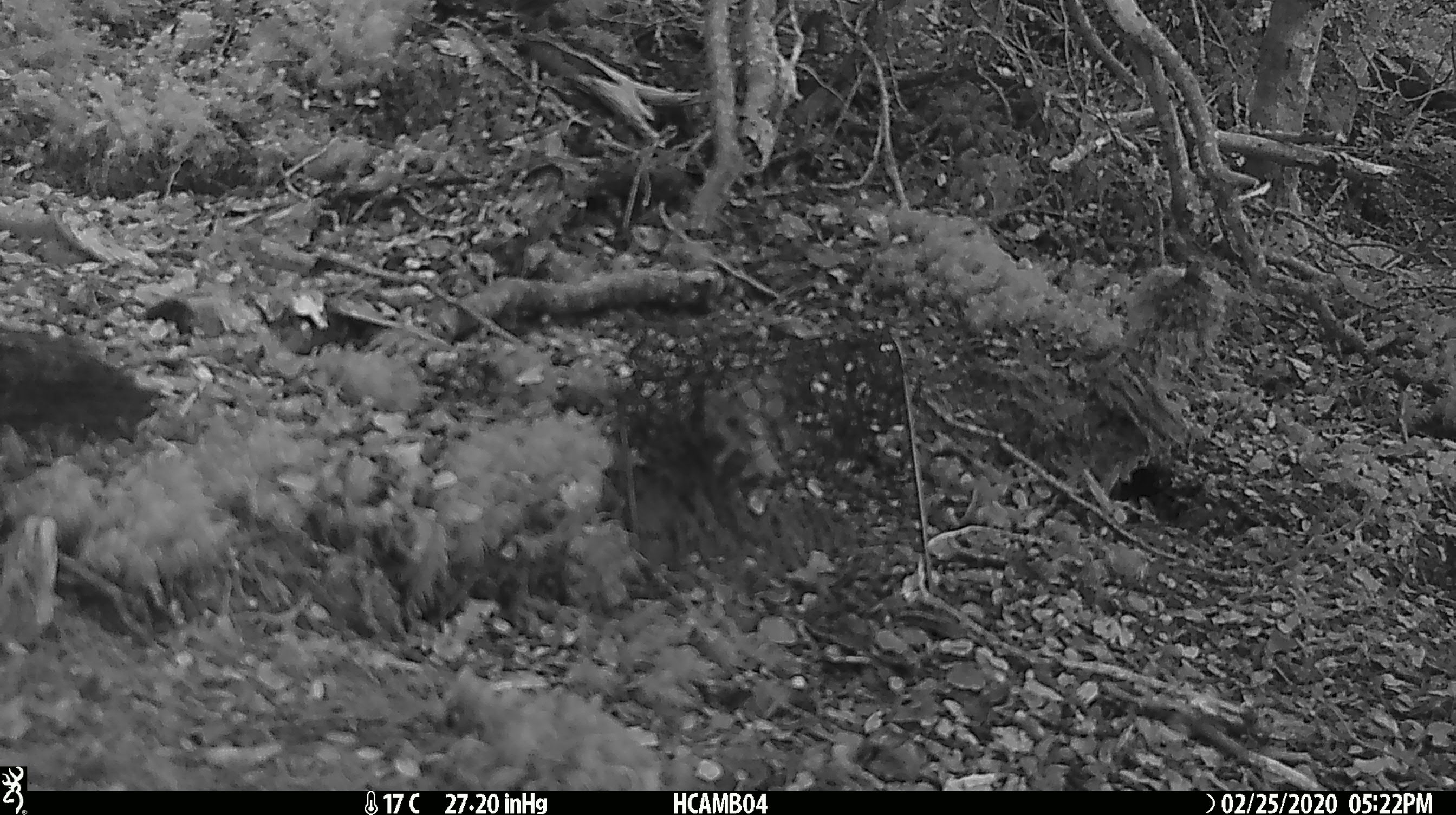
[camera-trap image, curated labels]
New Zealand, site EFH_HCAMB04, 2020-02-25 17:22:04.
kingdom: Animalia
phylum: Chordata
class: Mammalia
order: Rodentia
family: Muridae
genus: Mus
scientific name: Mus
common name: mouse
Mouse (Mus).